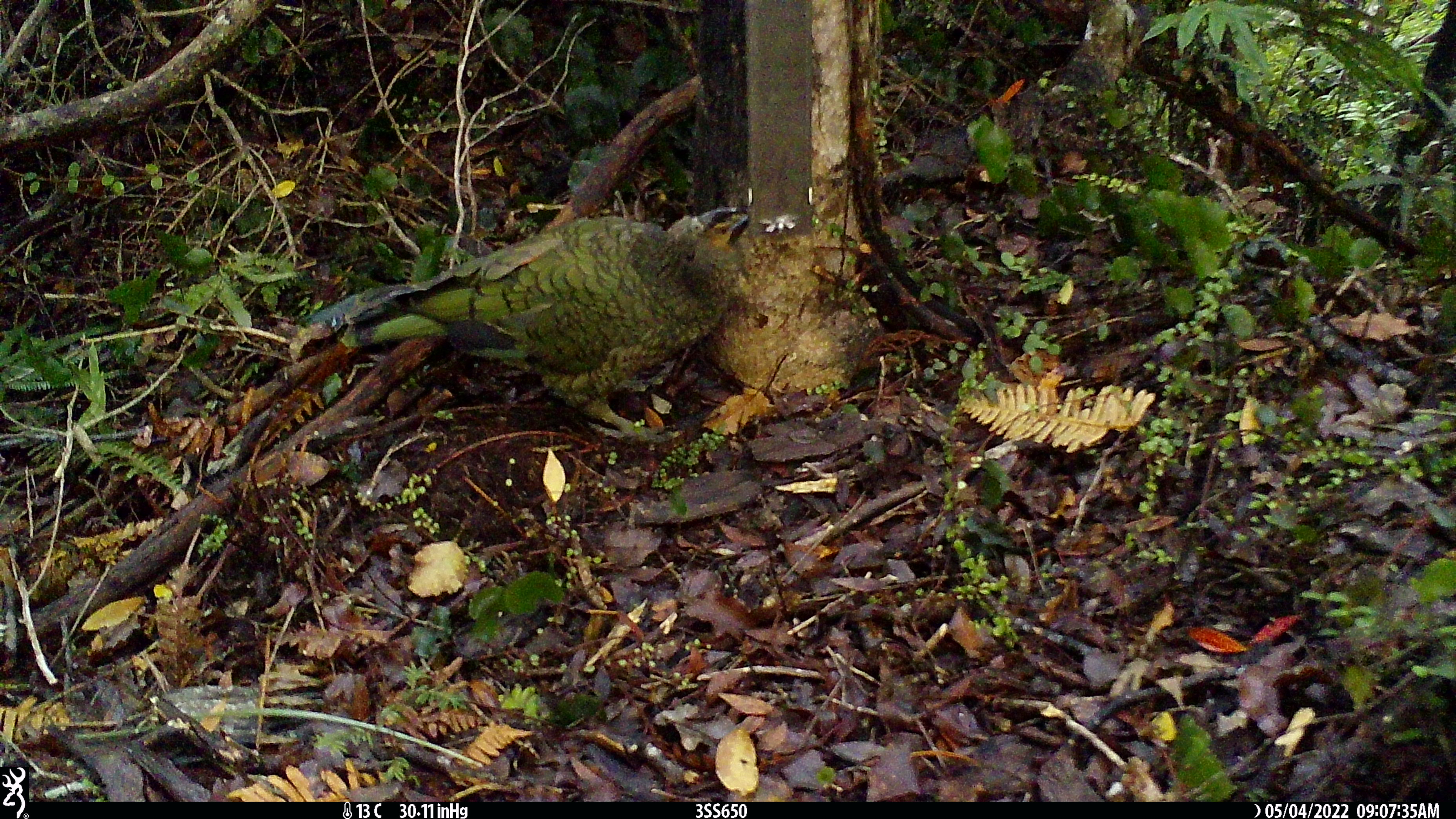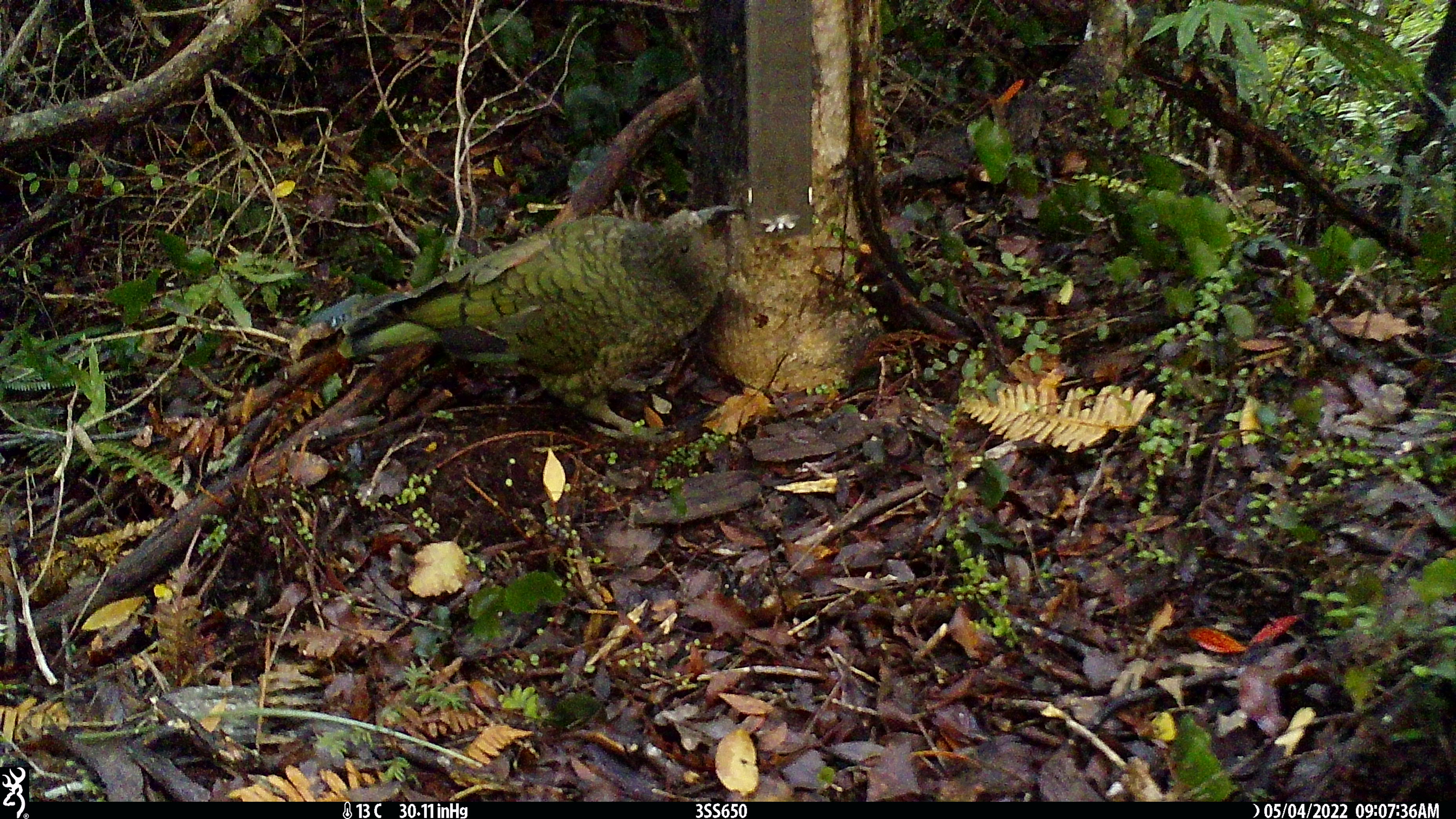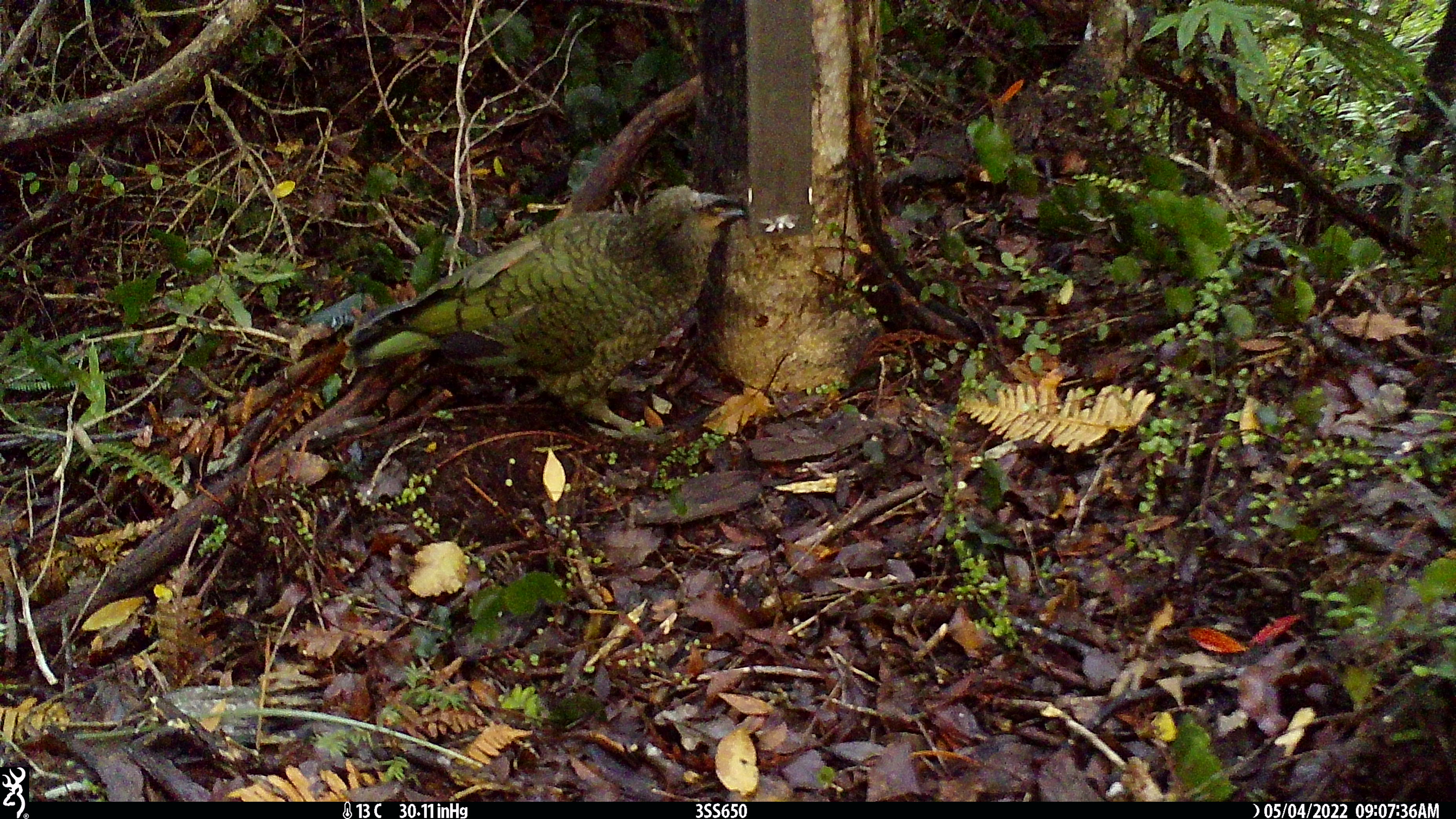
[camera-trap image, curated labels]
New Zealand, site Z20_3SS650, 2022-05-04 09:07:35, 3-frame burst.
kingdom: Animalia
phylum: Chordata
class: Aves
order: Psittaciformes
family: Strigopidae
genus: Nestor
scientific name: Nestor notabilis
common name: kea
Kea (Nestor notabilis).